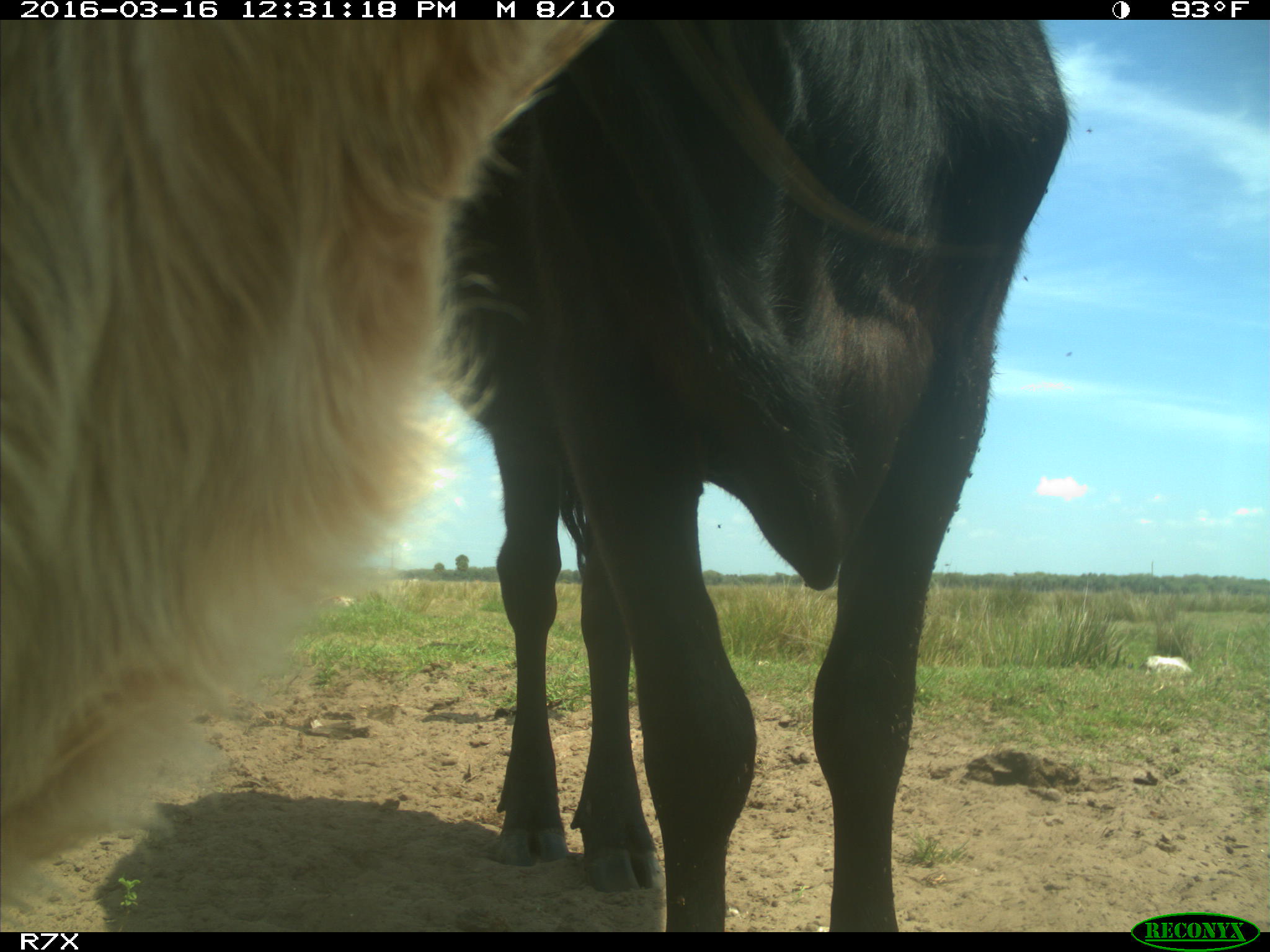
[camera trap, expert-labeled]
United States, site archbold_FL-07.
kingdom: Animalia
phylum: Chordata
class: Mammalia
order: Artiodactyla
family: Bovidae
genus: Bos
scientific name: Bos taurus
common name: domestic cow